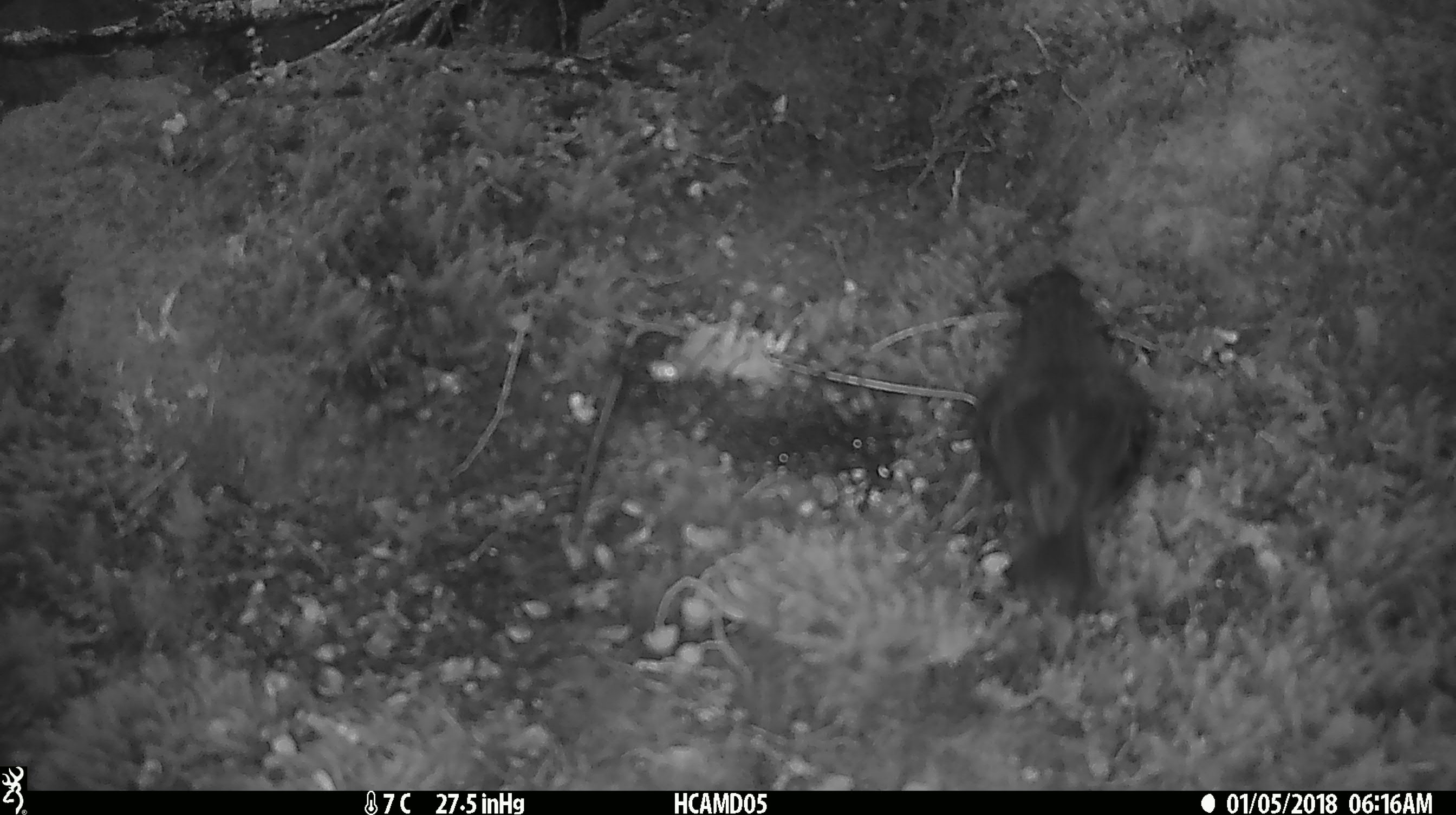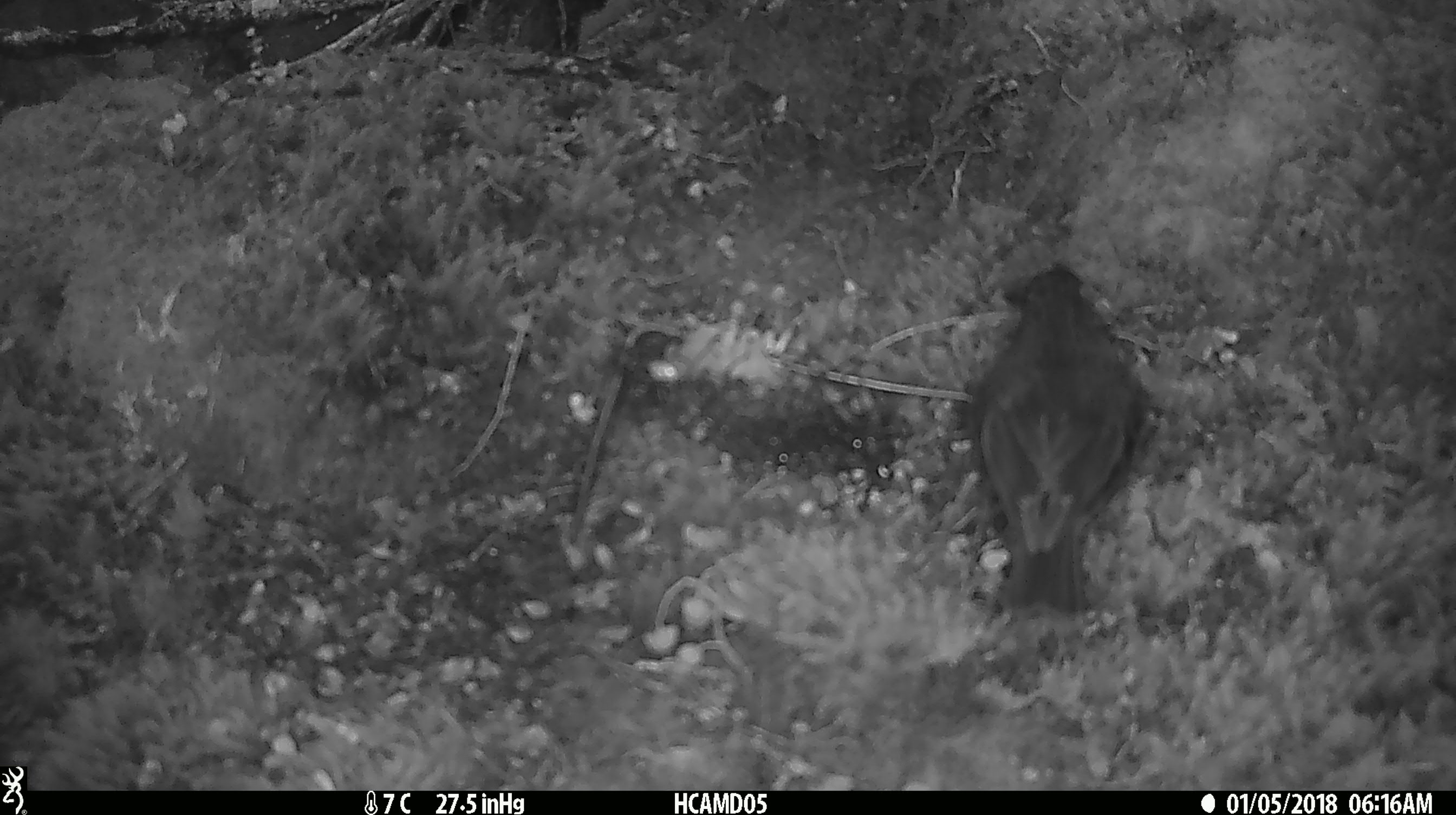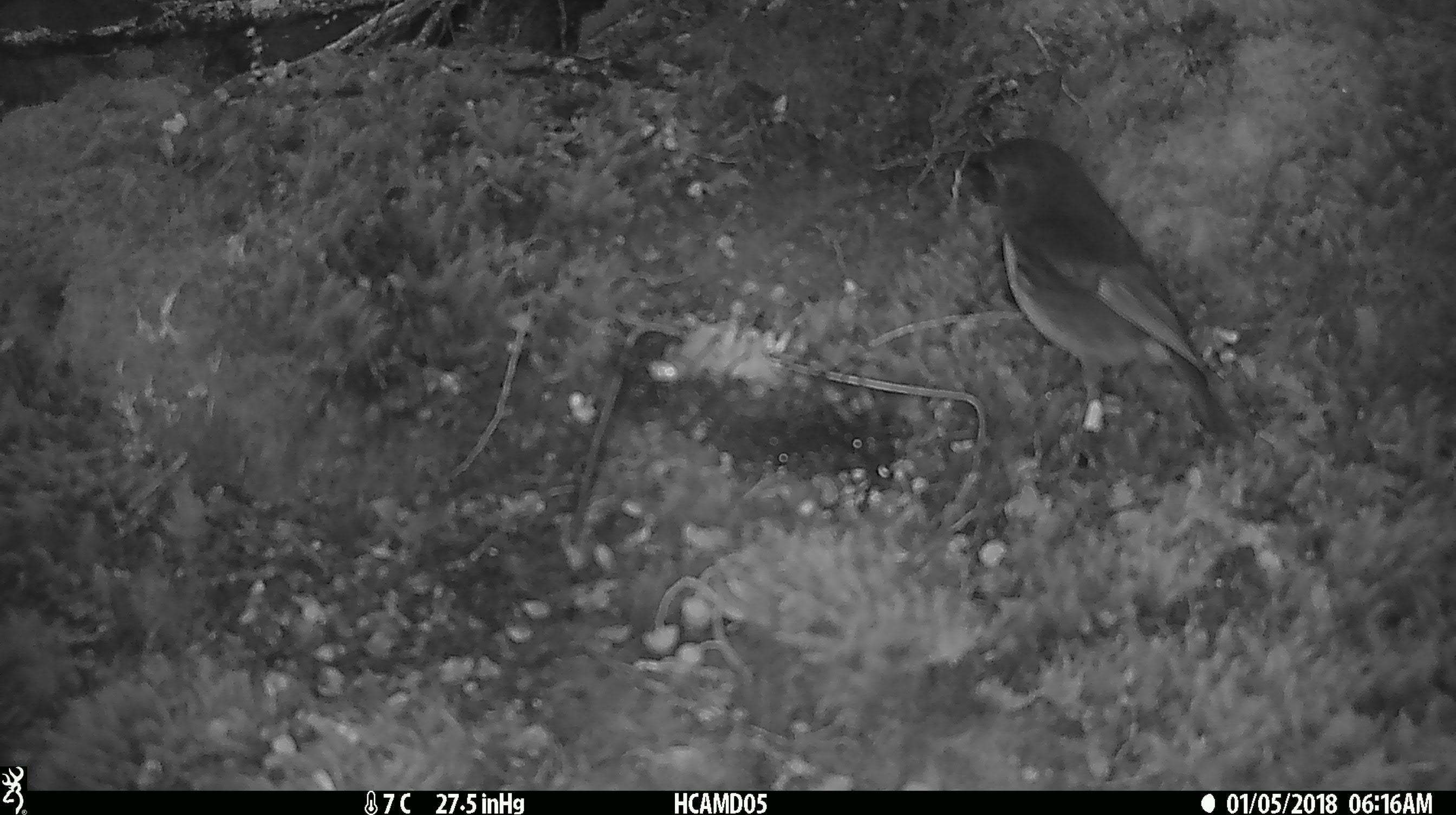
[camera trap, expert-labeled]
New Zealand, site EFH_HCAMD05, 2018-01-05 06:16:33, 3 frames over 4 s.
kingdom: Animalia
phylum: Chordata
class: Aves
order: Passeriformes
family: Petroicidae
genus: Petroica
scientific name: Petroica australis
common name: new zealand robin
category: robin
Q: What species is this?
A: Robin (new zealand robin) (Petroica australis).